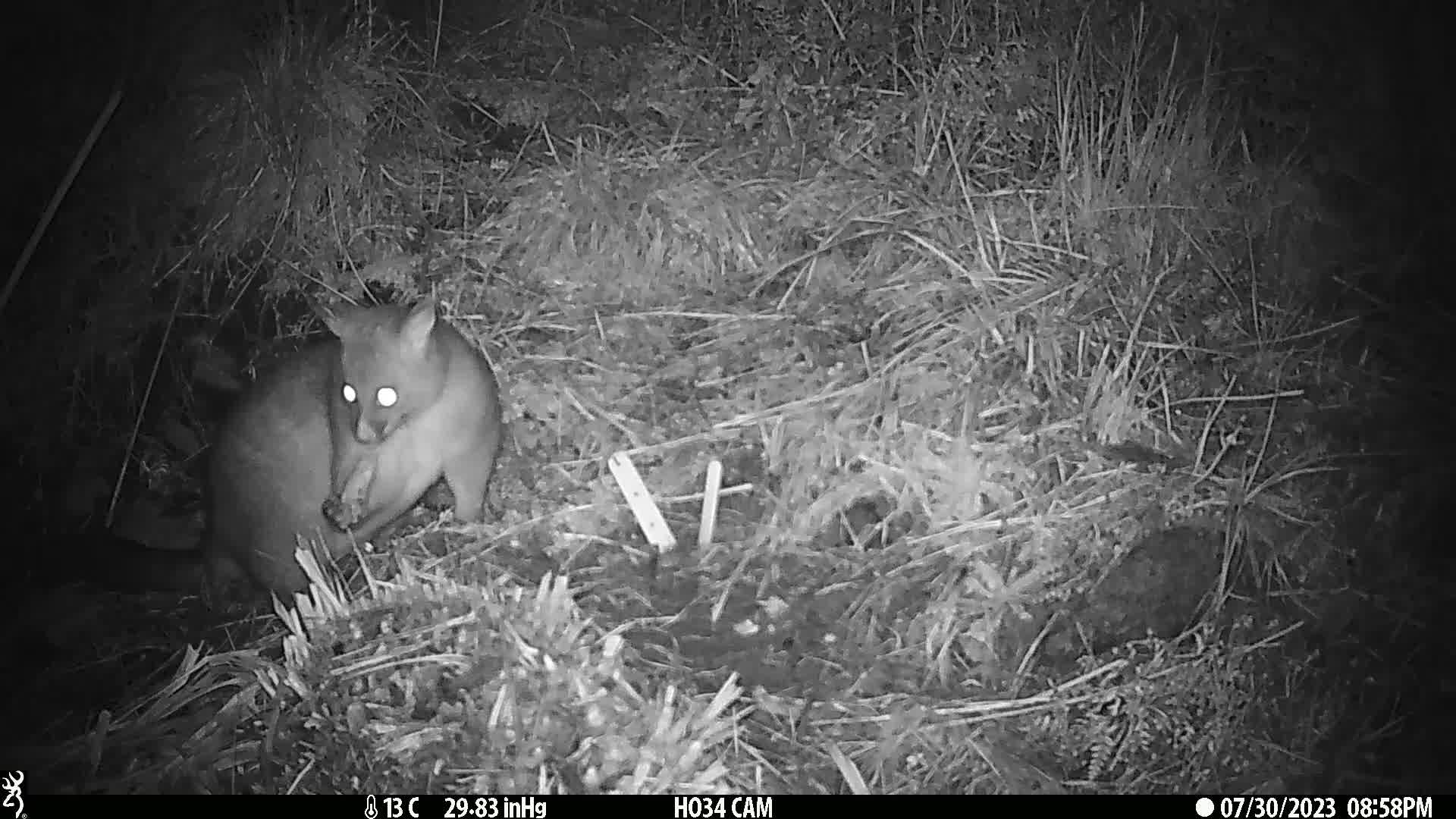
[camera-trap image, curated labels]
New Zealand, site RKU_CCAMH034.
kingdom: Animalia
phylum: Chordata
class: Mammalia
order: Diprotodontia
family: Phalangeridae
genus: Trichosurus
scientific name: Trichosurus vulpecula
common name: common brushtail possum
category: possum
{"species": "possum (common brushtail possum) (Trichosurus vulpecula)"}